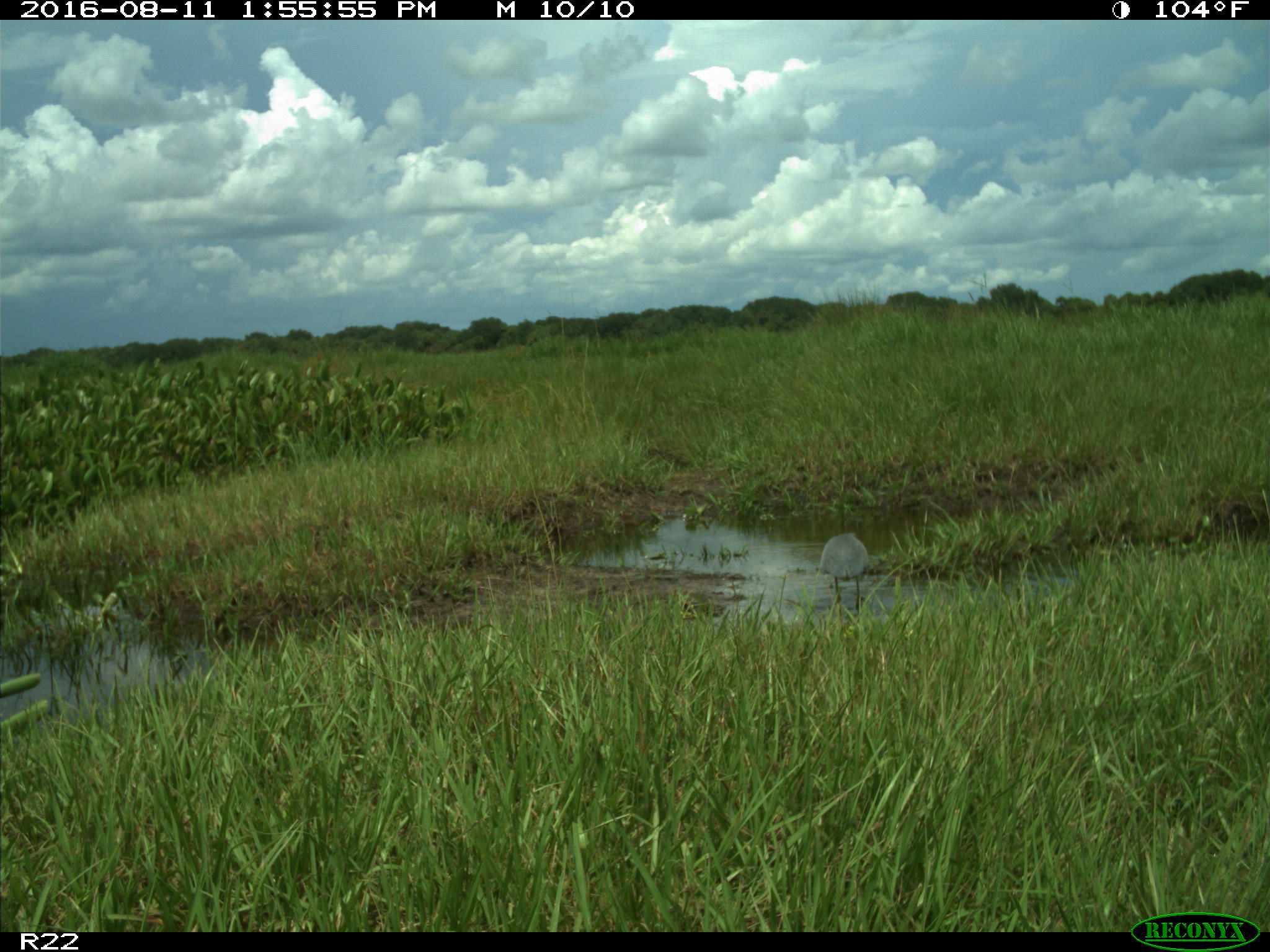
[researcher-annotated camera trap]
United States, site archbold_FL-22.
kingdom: Animalia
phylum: Chordata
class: Aves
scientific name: Aves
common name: birds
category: unidentified bird